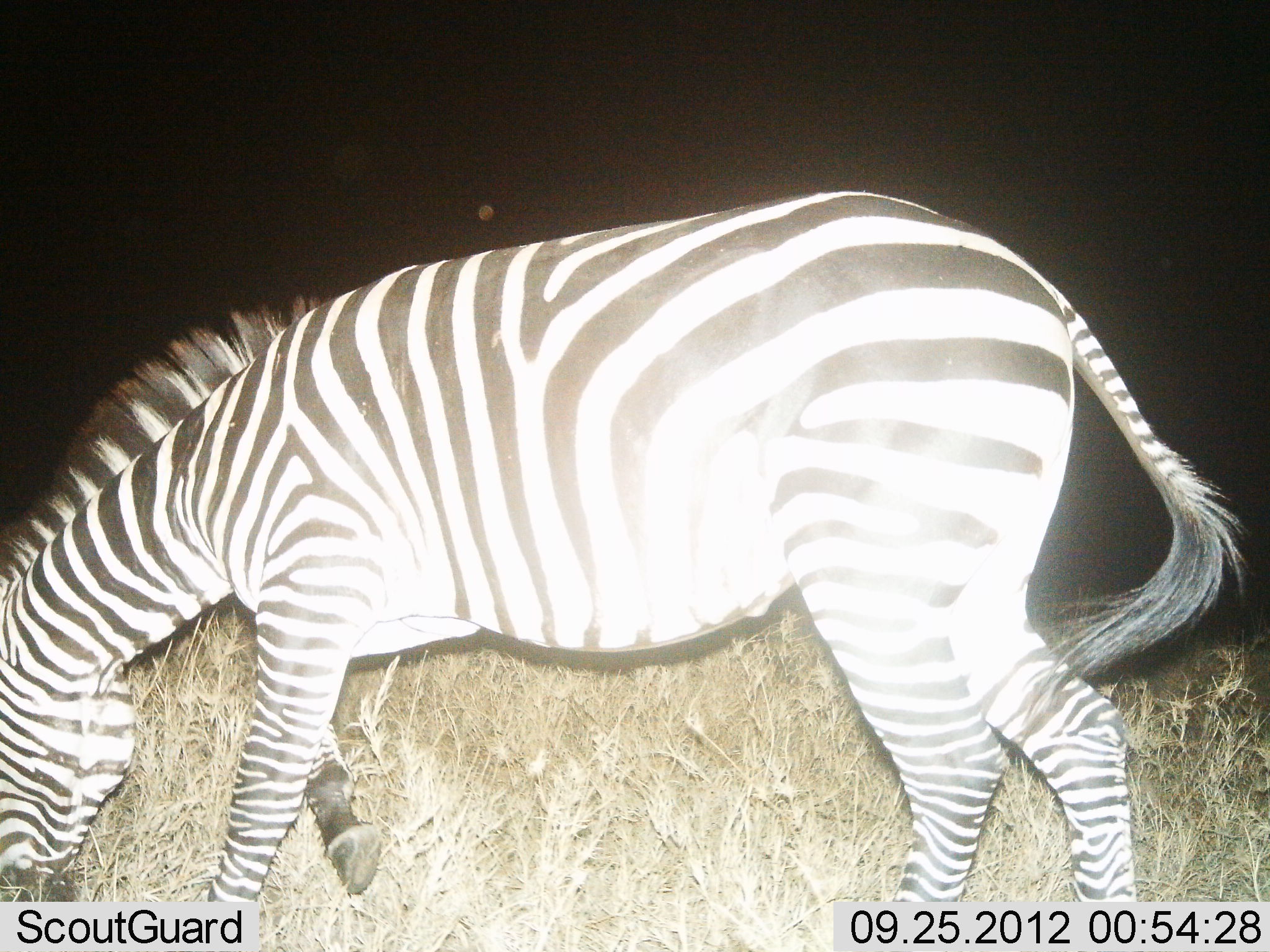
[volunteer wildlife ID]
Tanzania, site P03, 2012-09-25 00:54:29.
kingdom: Animalia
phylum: Chordata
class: Mammalia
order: Perissodactyla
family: Equidae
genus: Equus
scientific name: Equus quagga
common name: plains zebra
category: zebra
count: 1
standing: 20%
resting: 0%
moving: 10%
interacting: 0%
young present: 0%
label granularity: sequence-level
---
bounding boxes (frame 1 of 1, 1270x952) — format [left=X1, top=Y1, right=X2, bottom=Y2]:
animal: [left=0, top=190, right=1250, bottom=900]